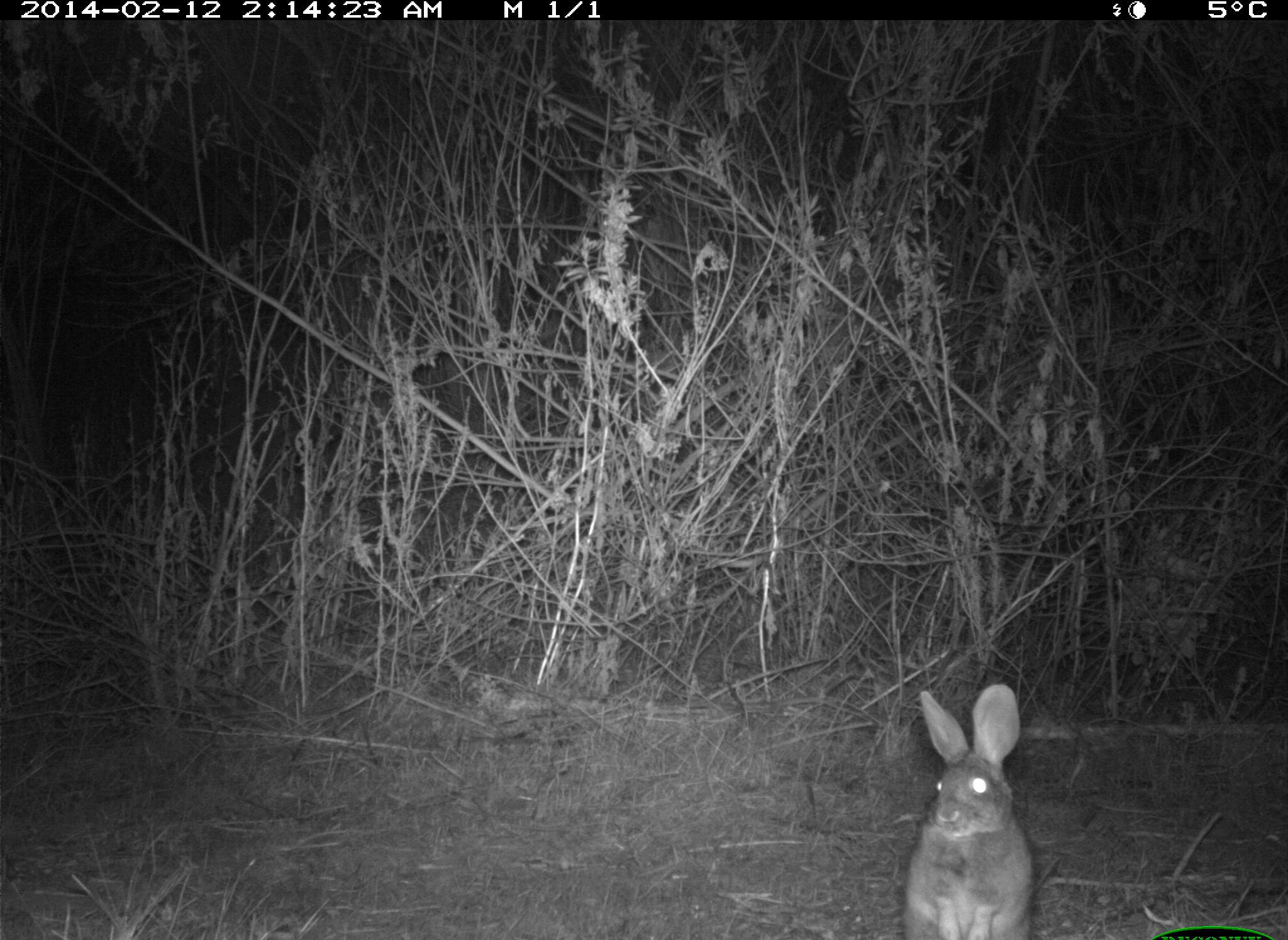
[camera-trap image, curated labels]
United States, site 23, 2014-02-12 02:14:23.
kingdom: Animalia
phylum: Chordata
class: Mammalia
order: Lagomorpha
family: Leporidae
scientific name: Leporidae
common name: rabbits and hares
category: rabbit